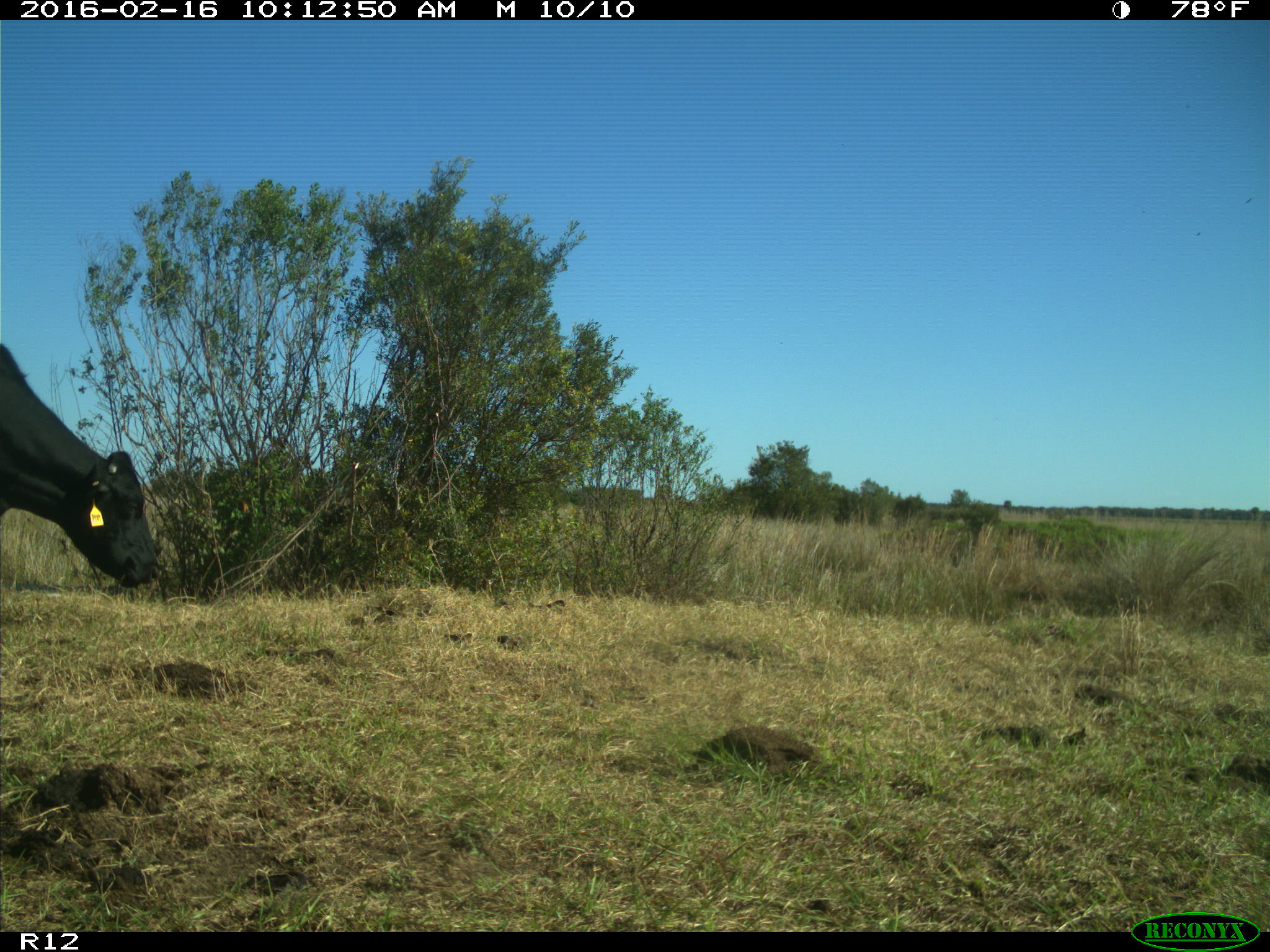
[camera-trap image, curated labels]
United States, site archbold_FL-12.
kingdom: Animalia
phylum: Chordata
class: Mammalia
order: Artiodactyla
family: Bovidae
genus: Bos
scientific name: Bos taurus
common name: domestic cow